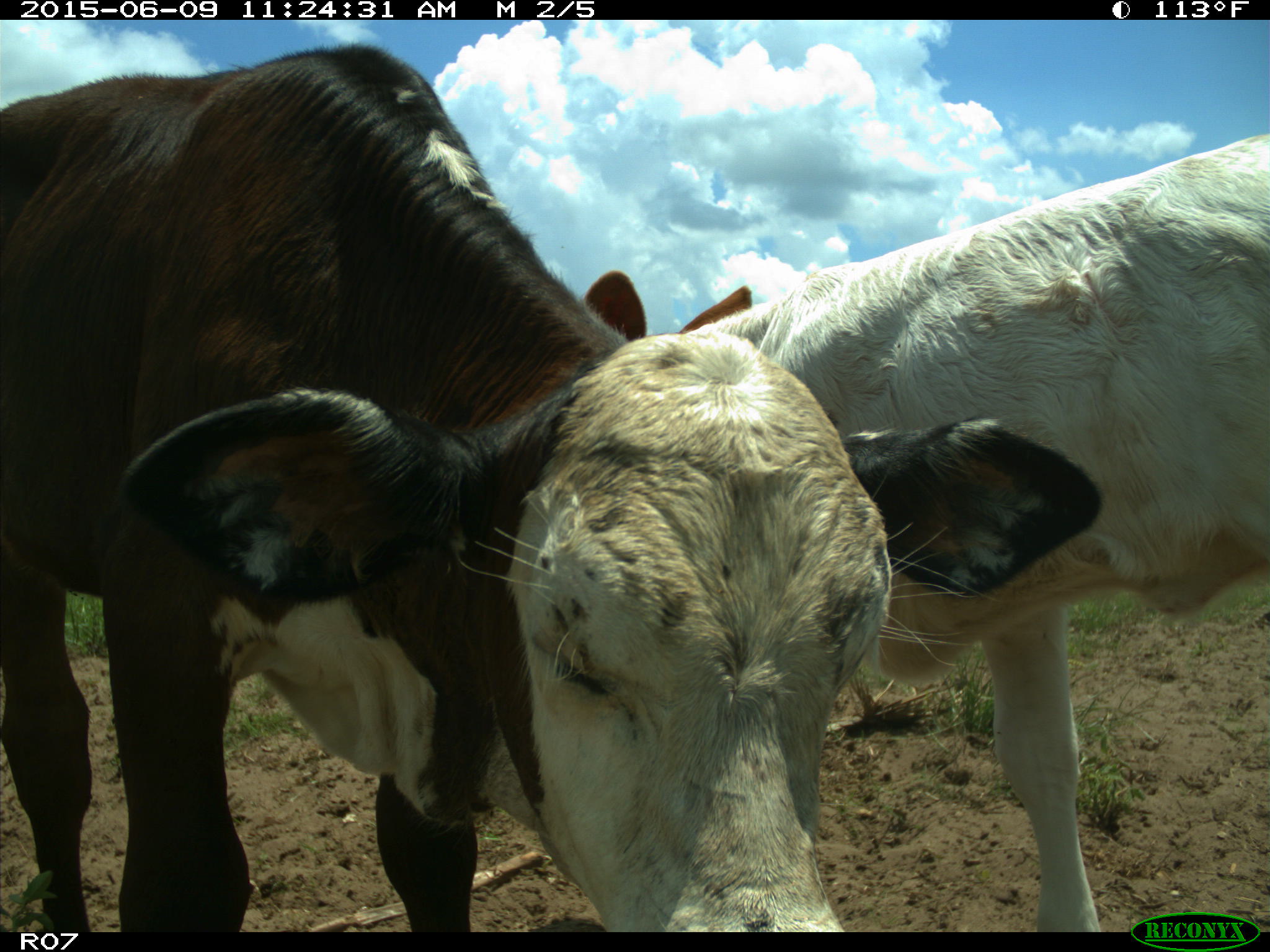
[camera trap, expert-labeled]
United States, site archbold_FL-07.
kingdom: Animalia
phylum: Chordata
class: Mammalia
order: Artiodactyla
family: Bovidae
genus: Bos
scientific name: Bos taurus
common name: domestic cow